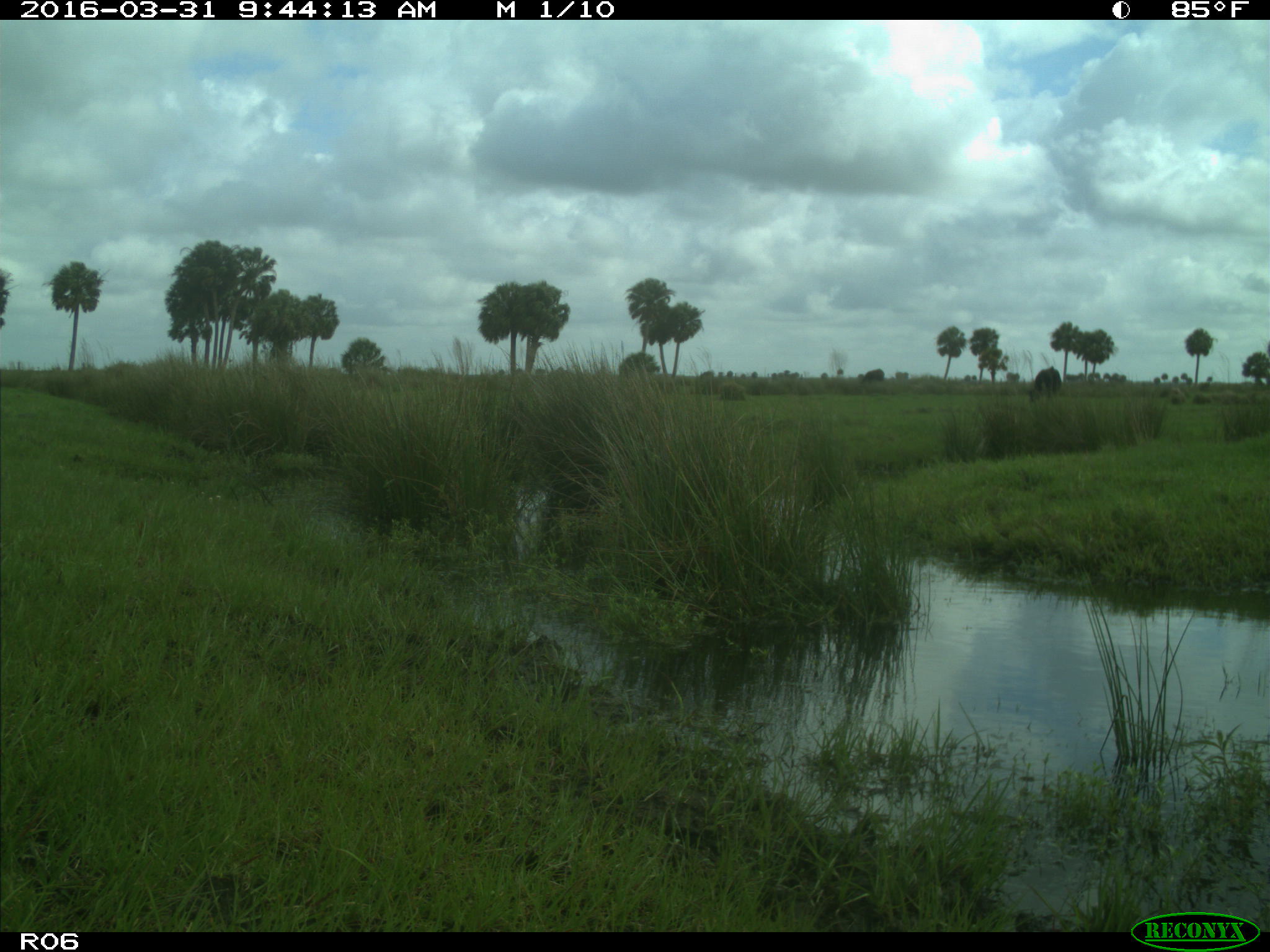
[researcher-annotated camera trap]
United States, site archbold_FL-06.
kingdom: Animalia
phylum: Chordata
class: Mammalia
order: Artiodactyla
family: Bovidae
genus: Bos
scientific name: Bos taurus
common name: domestic cow